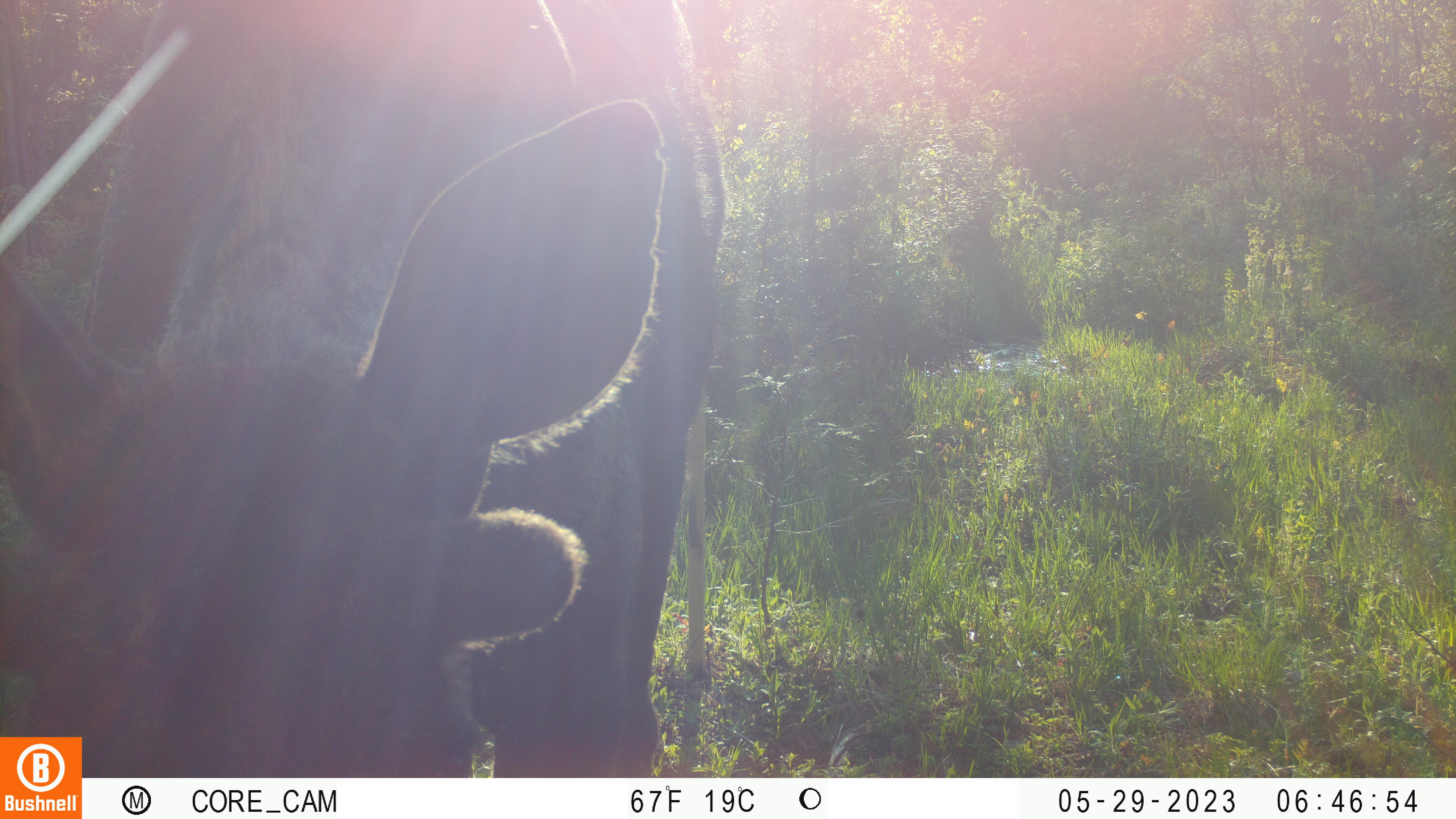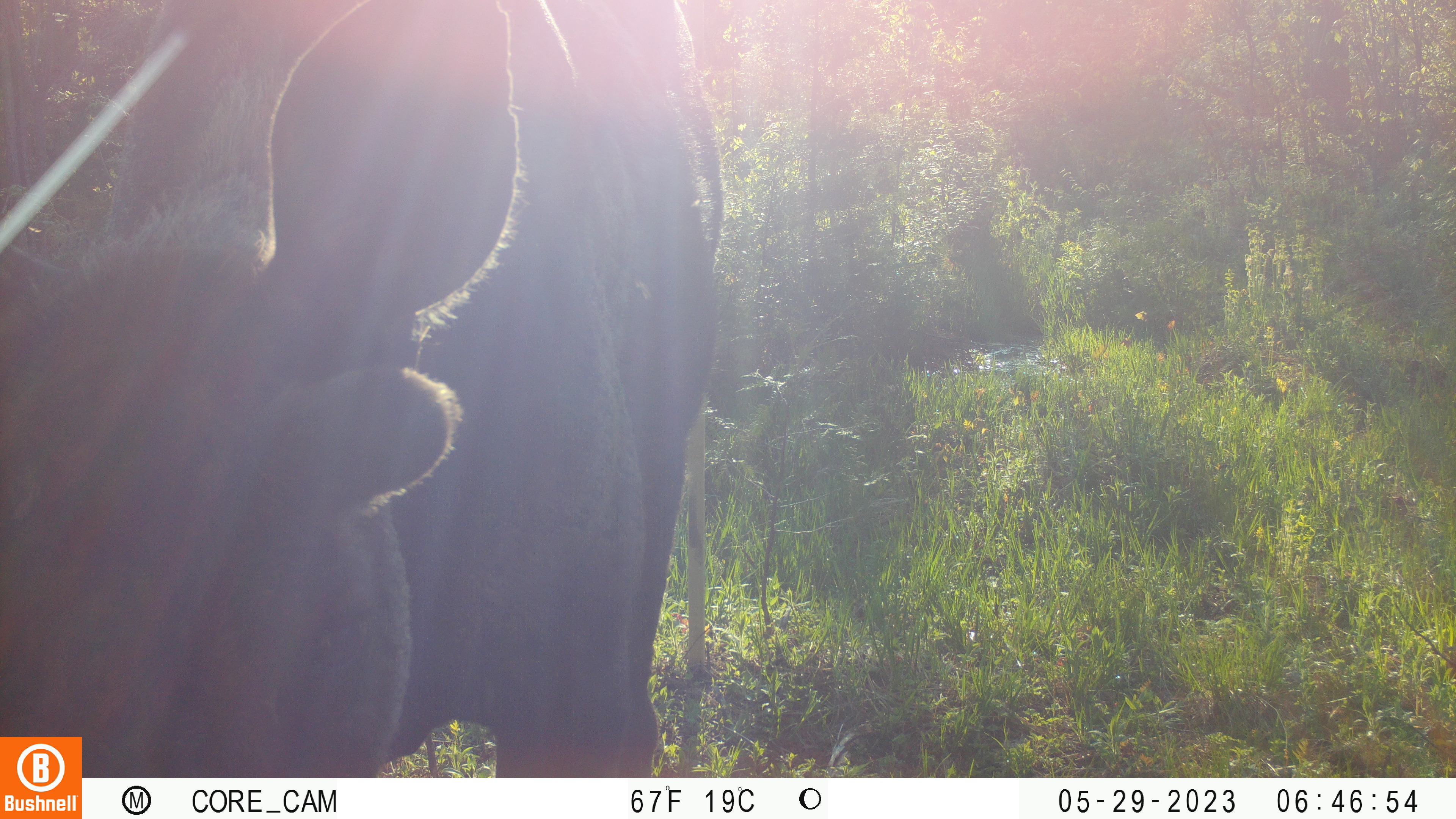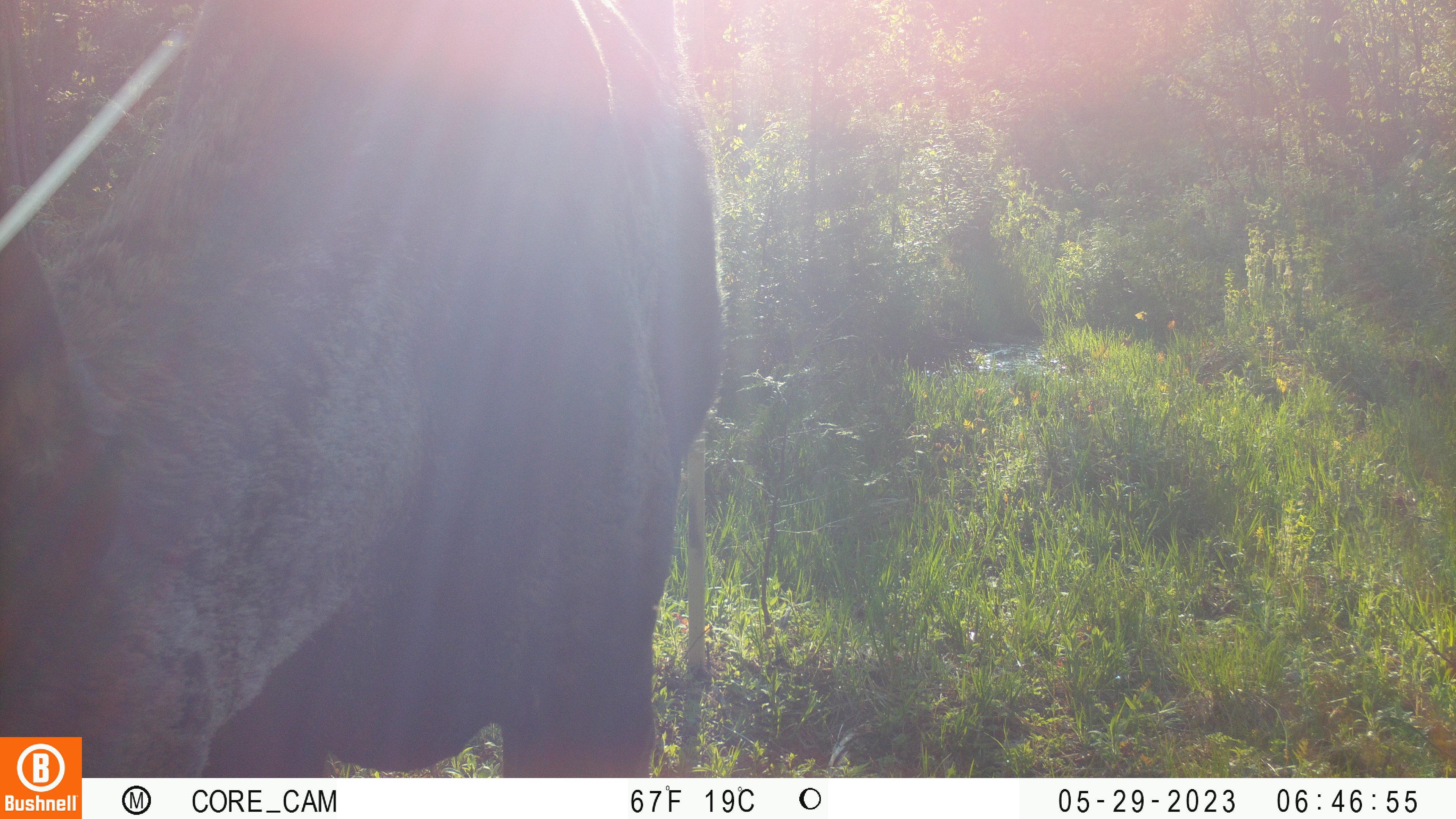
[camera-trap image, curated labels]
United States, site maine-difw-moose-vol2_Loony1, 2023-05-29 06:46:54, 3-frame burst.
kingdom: Animalia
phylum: Chordata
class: Mammalia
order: Artiodactyla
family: Cervidae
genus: Alces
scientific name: Alces alces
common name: moose